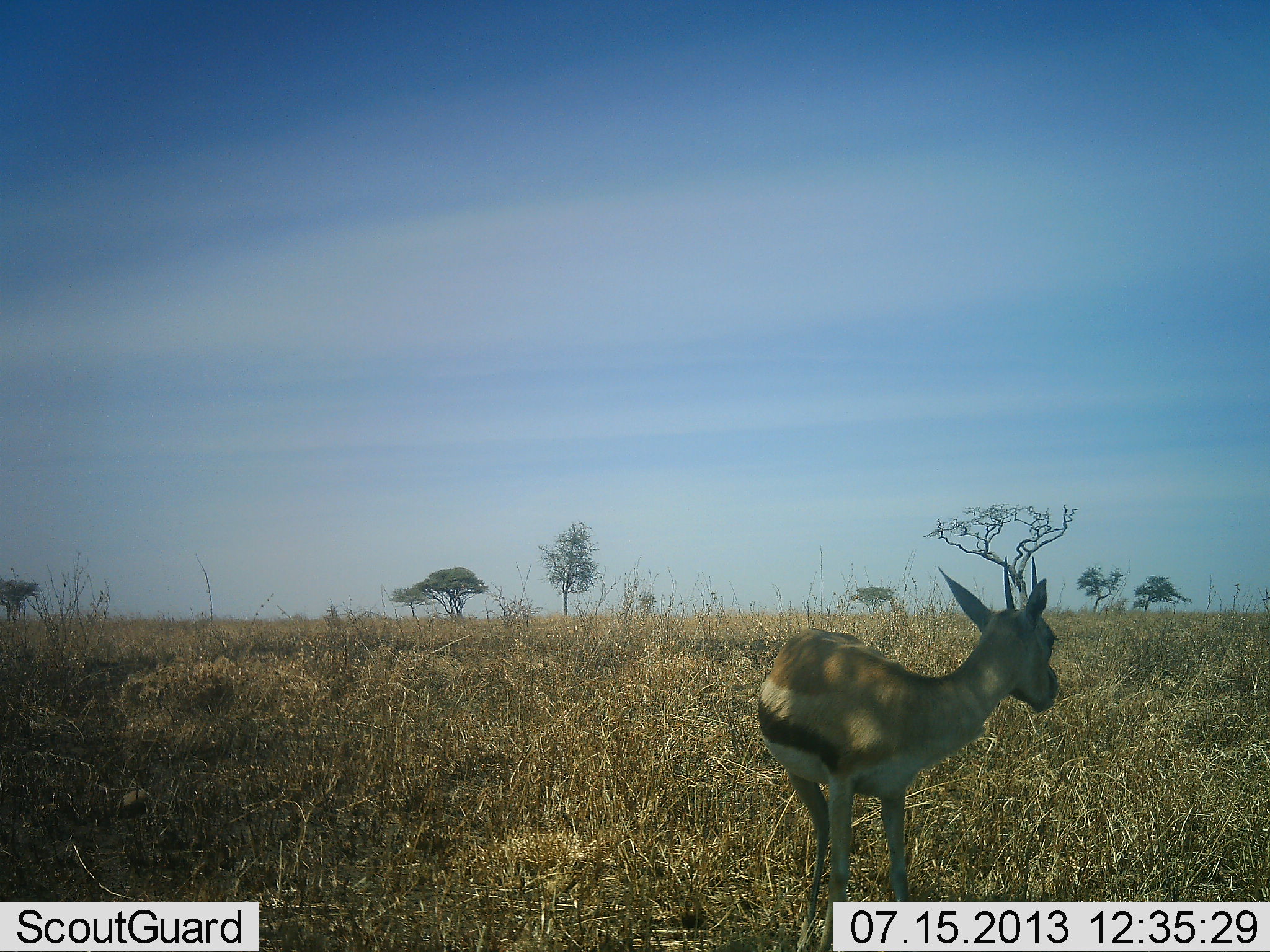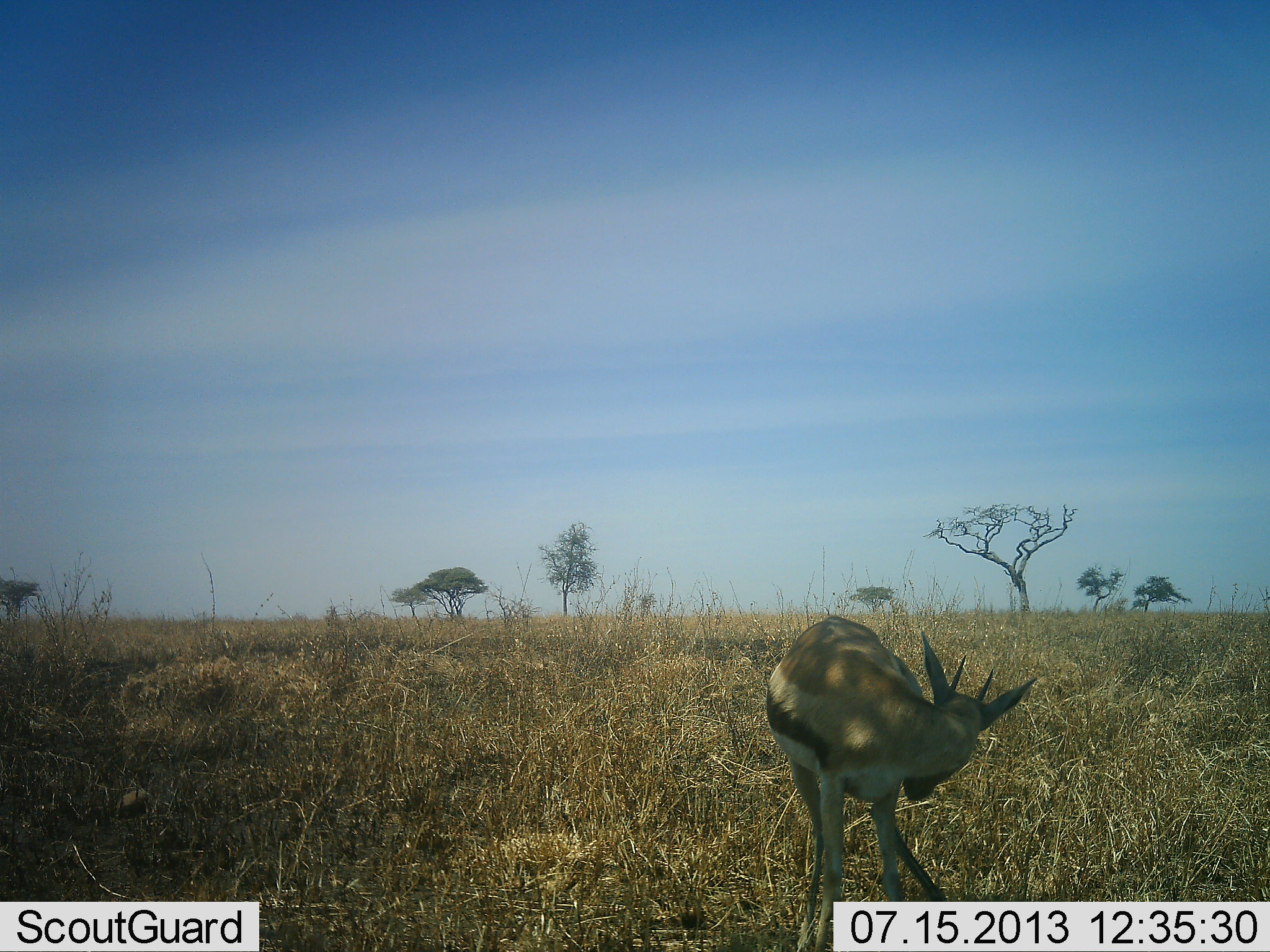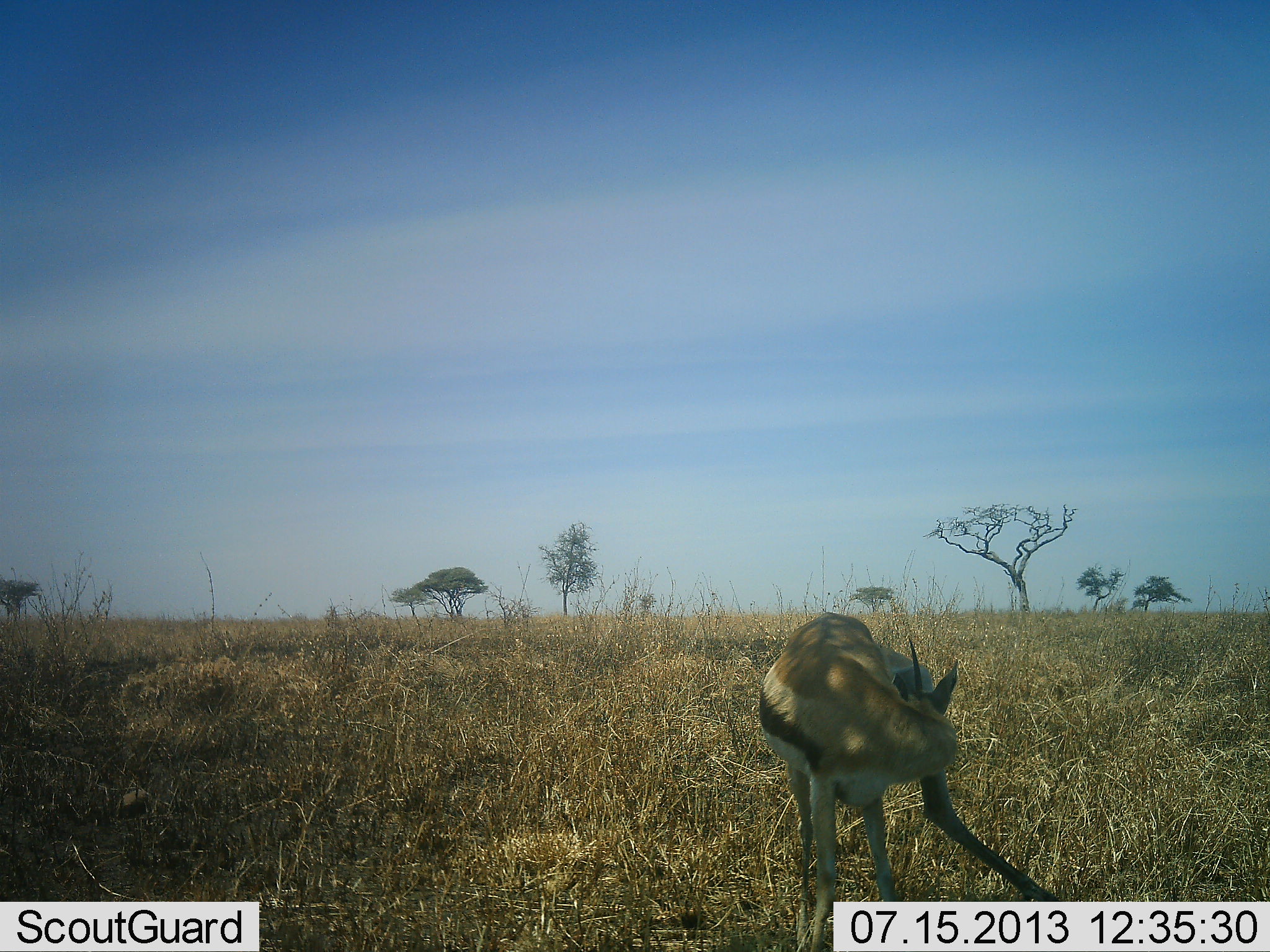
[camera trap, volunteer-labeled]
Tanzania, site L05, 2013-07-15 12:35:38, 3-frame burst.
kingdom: Animalia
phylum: Chordata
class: Mammalia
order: Artiodactyla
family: Bovidae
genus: Eudorcas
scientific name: Eudorcas thomsonii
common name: thomson's gazelle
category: gazellethomsons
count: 1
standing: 84%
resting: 5%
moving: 5%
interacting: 5%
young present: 0%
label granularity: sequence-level